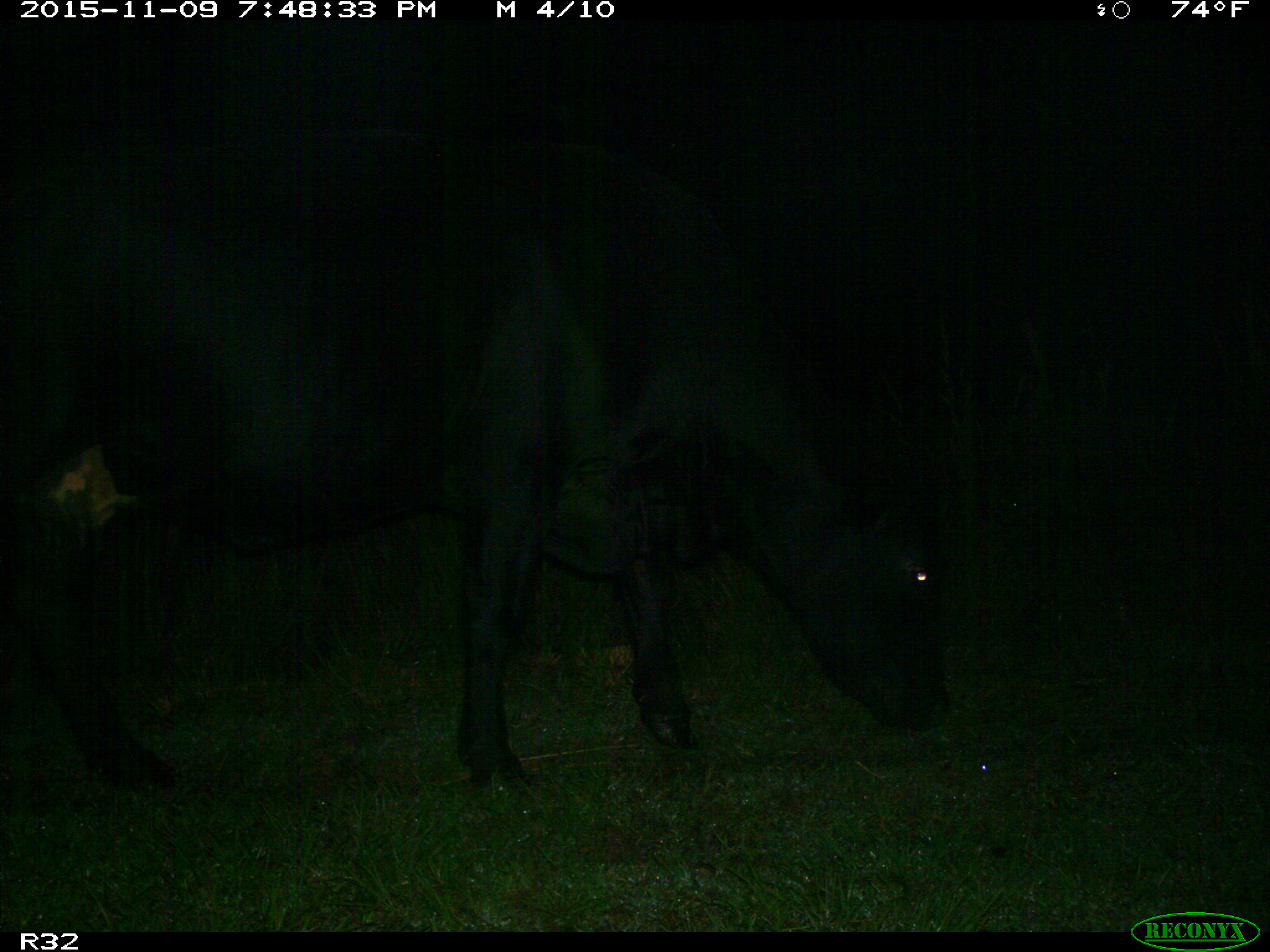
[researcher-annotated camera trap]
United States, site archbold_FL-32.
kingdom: Animalia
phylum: Chordata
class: Mammalia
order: Artiodactyla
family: Bovidae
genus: Bos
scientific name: Bos taurus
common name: domestic cow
Bos taurus (domestic cow).